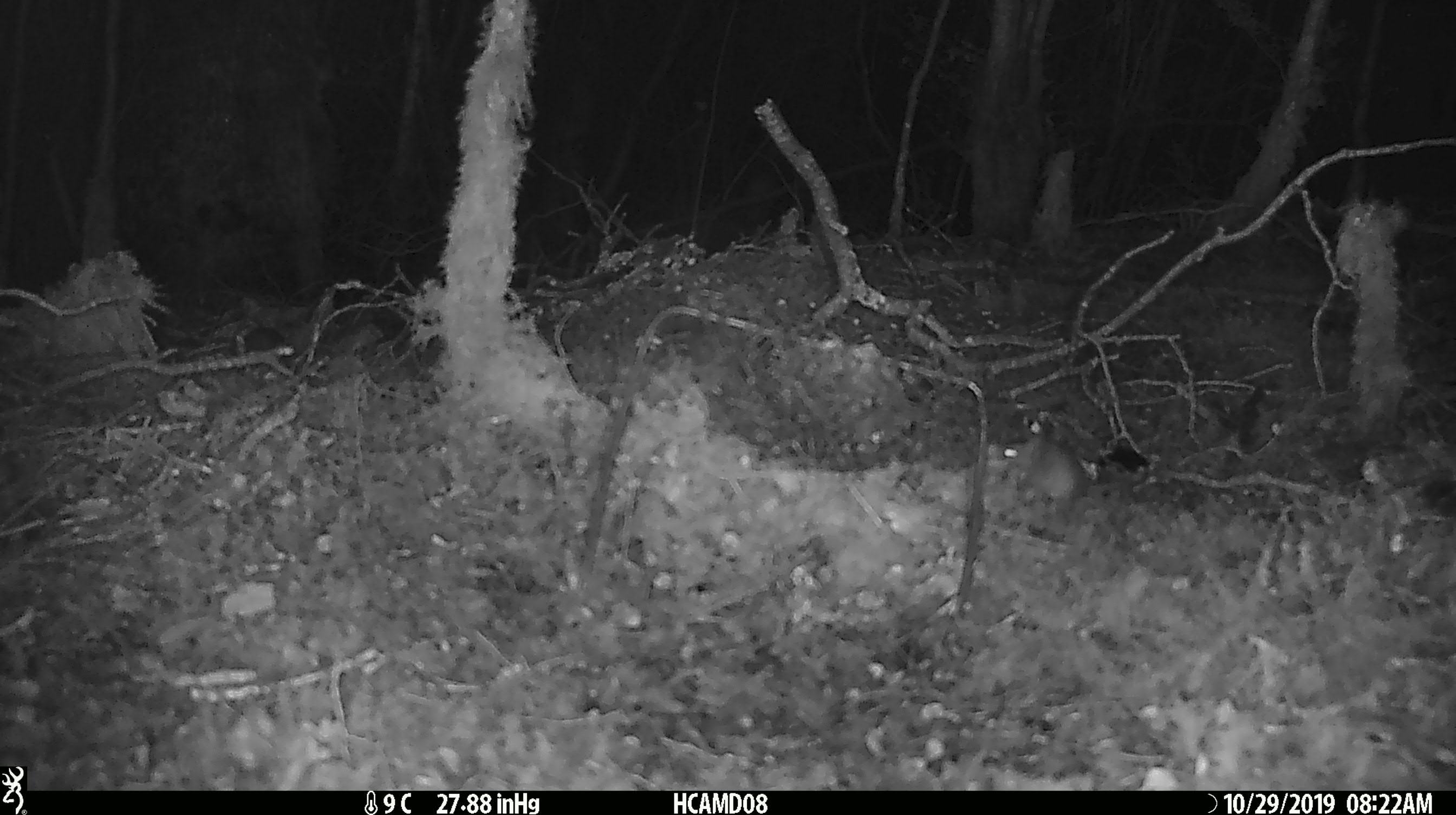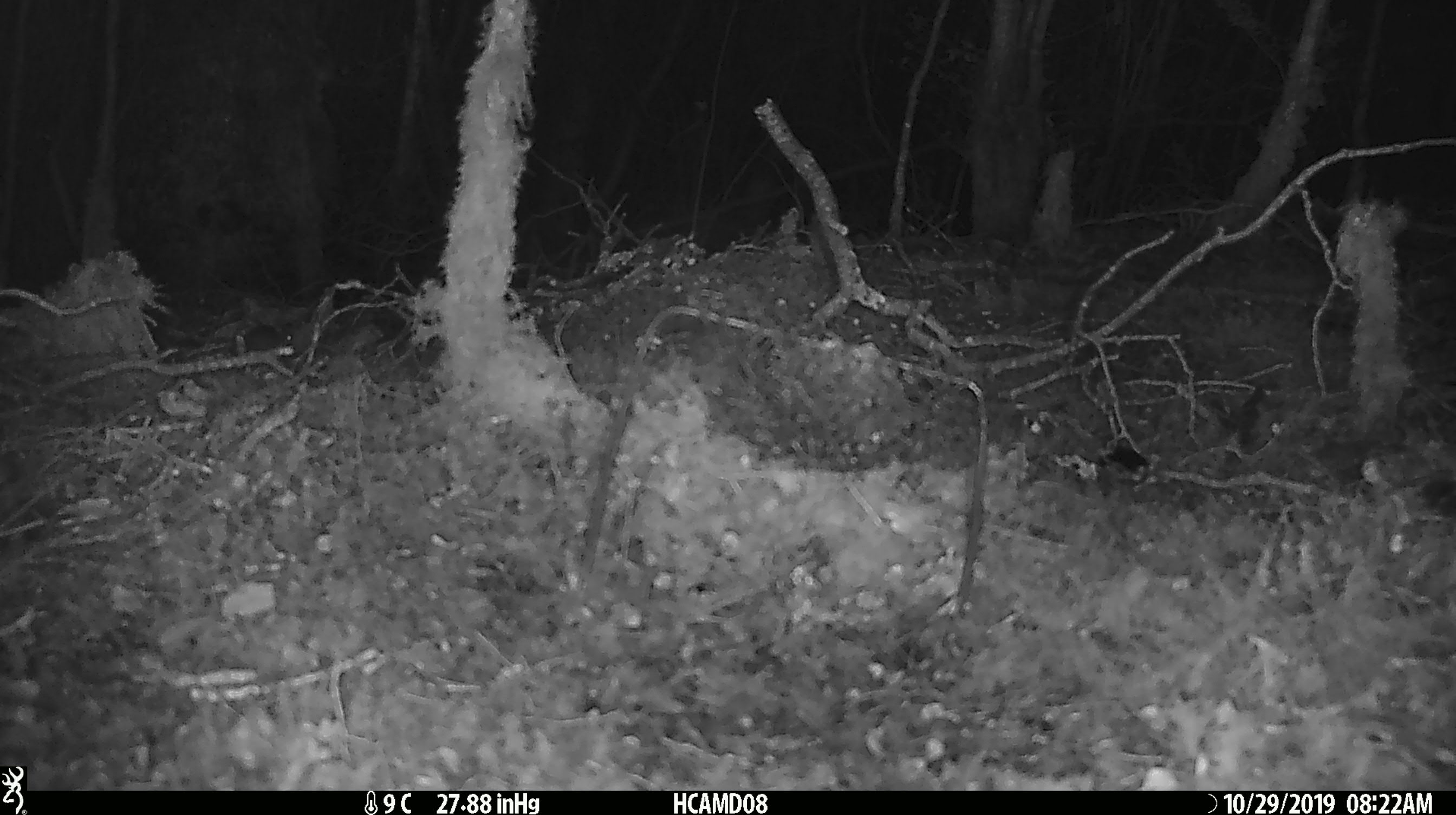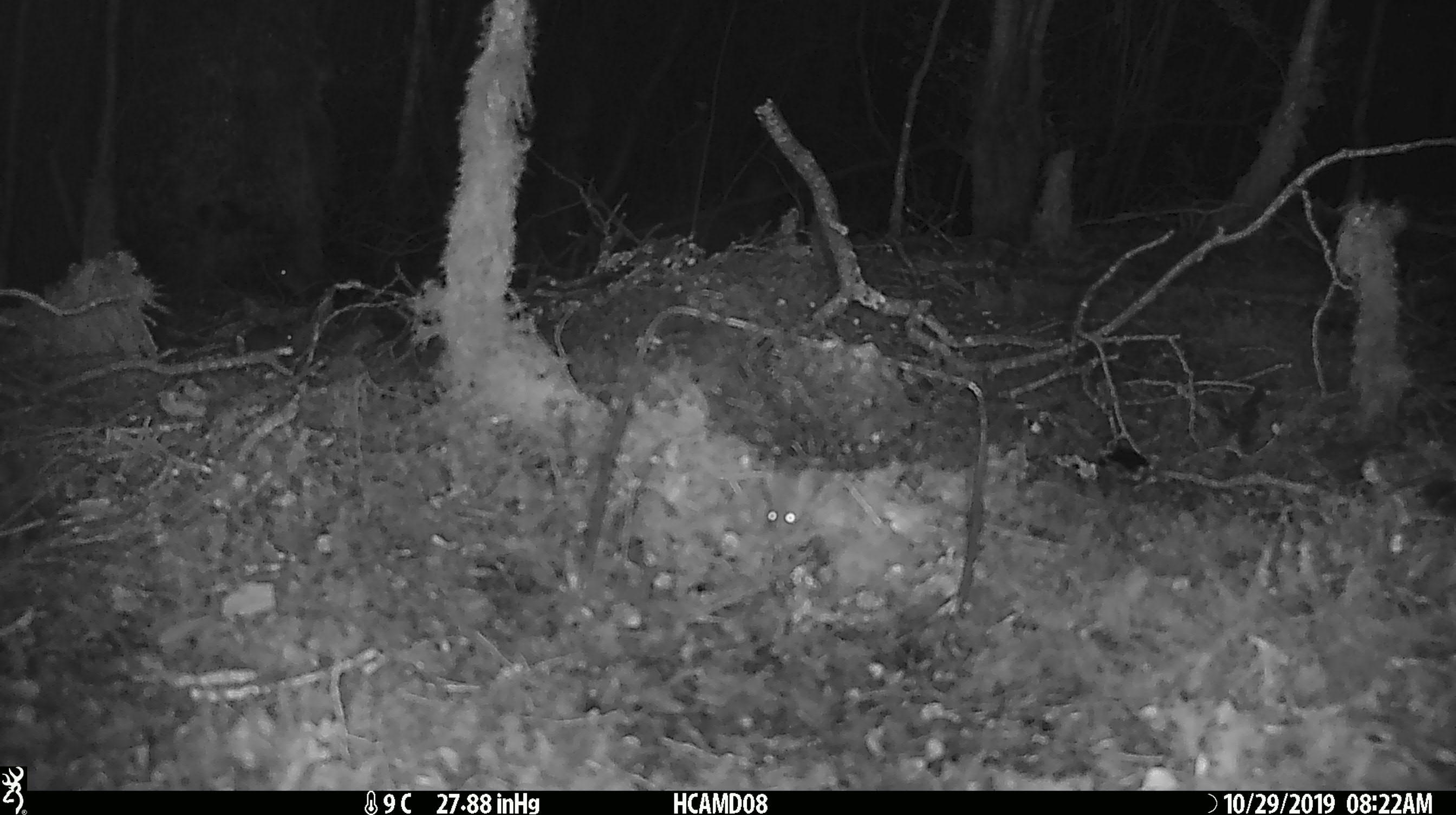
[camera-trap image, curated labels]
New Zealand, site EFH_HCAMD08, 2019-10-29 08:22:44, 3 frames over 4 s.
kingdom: Animalia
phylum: Chordata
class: Mammalia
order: Rodentia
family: Muridae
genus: Mus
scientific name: Mus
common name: mouse